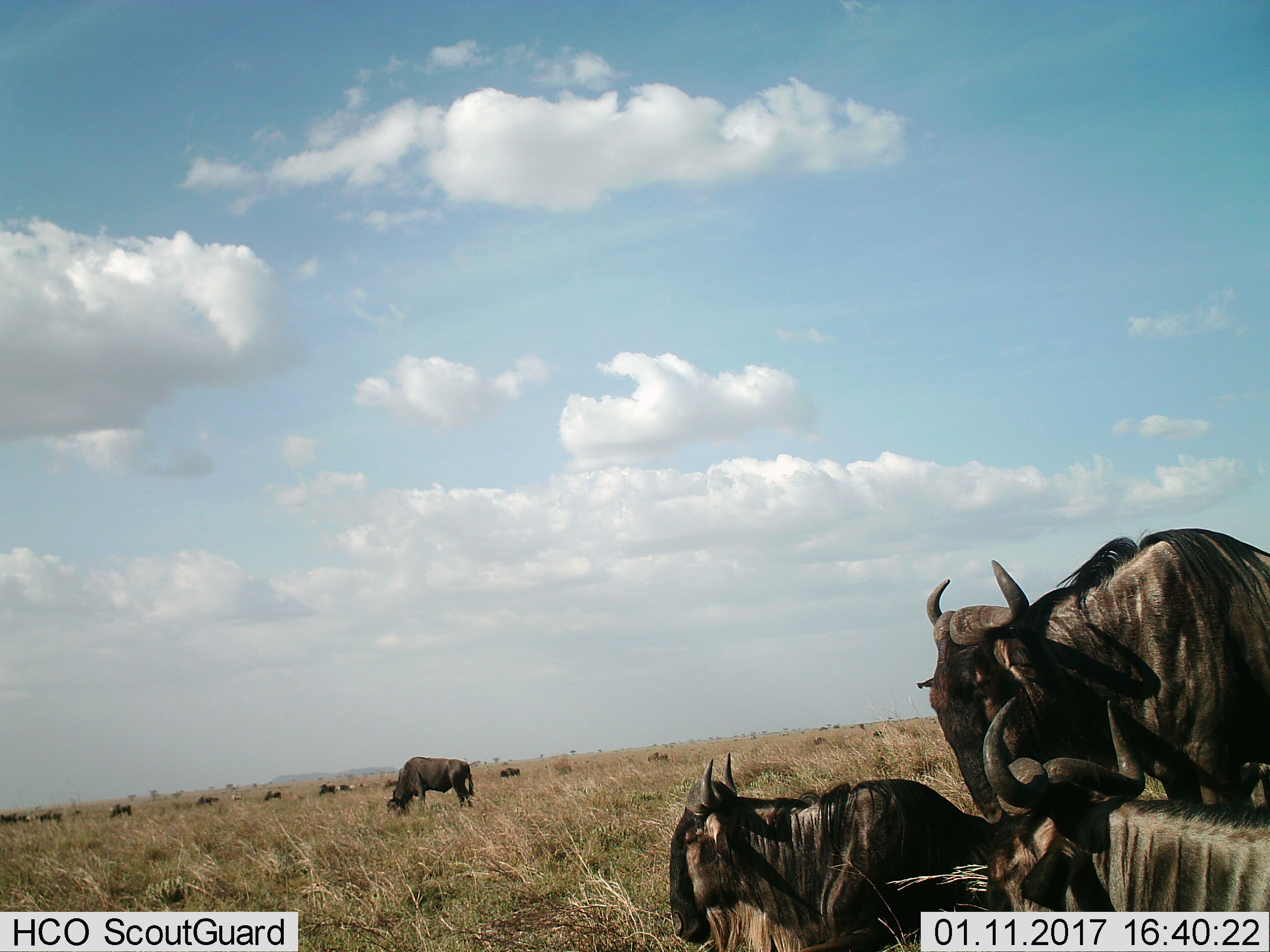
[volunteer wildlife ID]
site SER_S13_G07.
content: unidentified animal